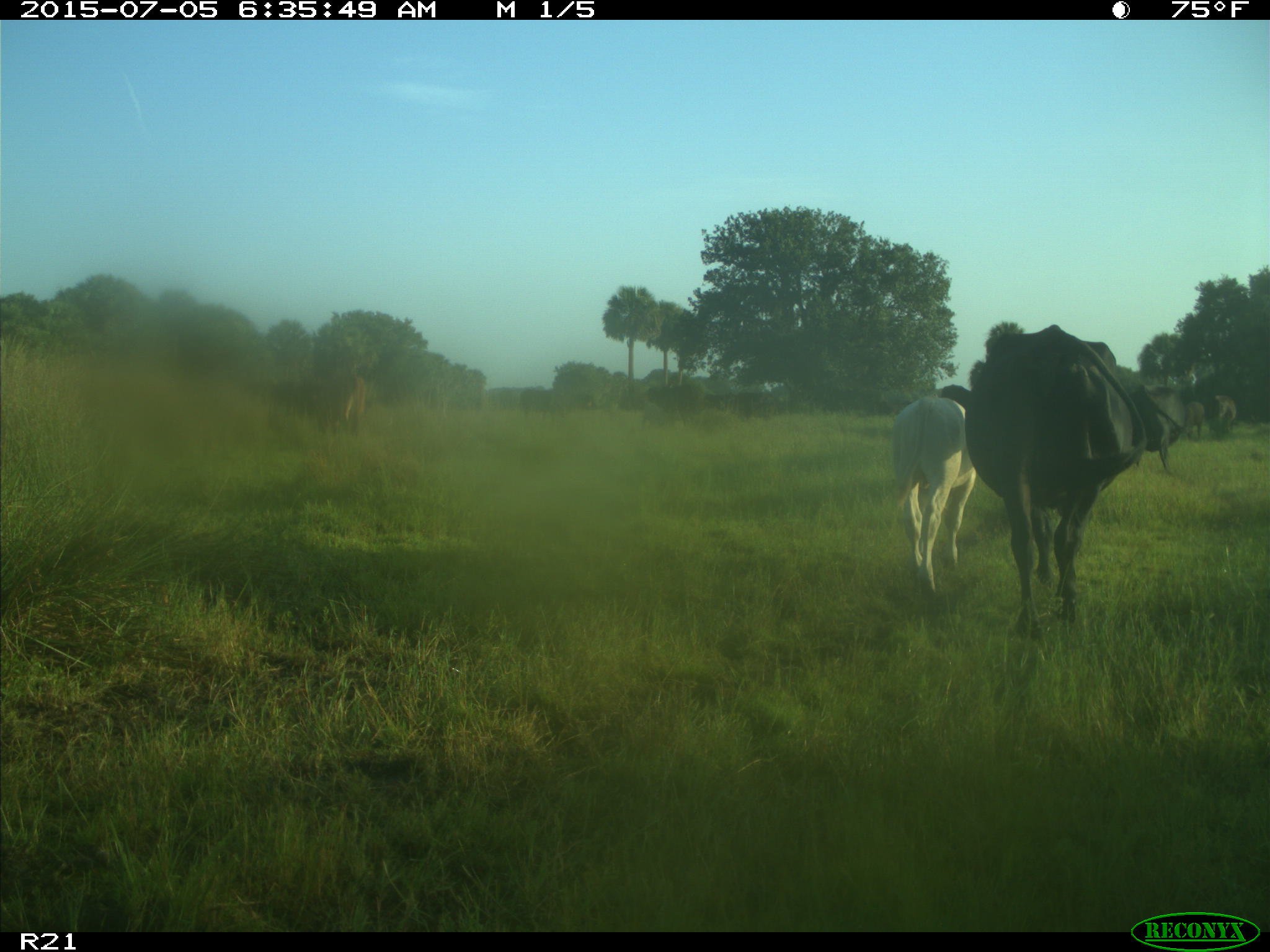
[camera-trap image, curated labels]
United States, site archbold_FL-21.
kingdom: Animalia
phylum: Chordata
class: Mammalia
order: Artiodactyla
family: Bovidae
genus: Bos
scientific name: Bos taurus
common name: domestic cow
Bos taurus (domestic cow).